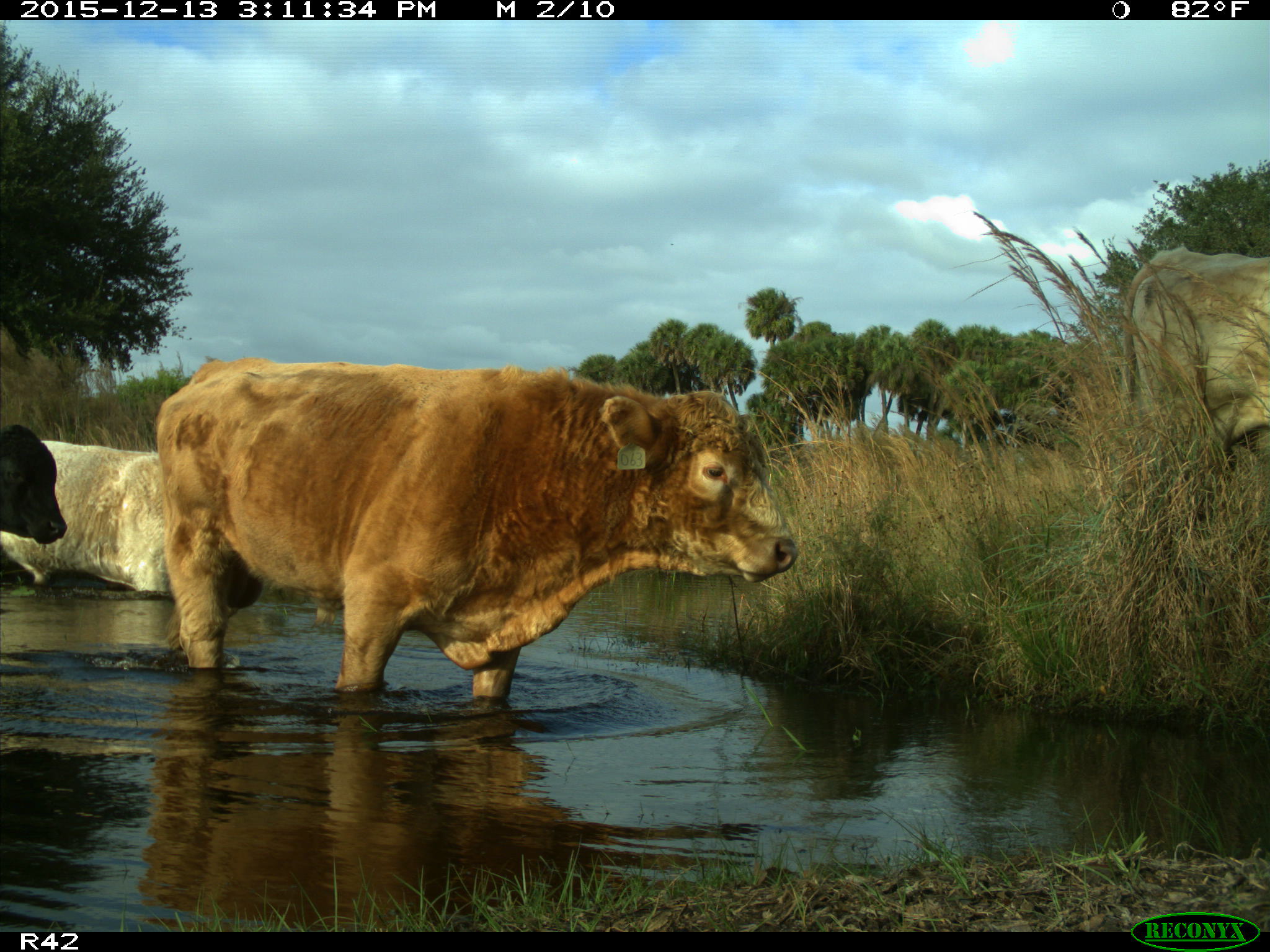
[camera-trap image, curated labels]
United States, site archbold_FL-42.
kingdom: Animalia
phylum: Chordata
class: Mammalia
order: Artiodactyla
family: Bovidae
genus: Bos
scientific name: Bos taurus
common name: domestic cow